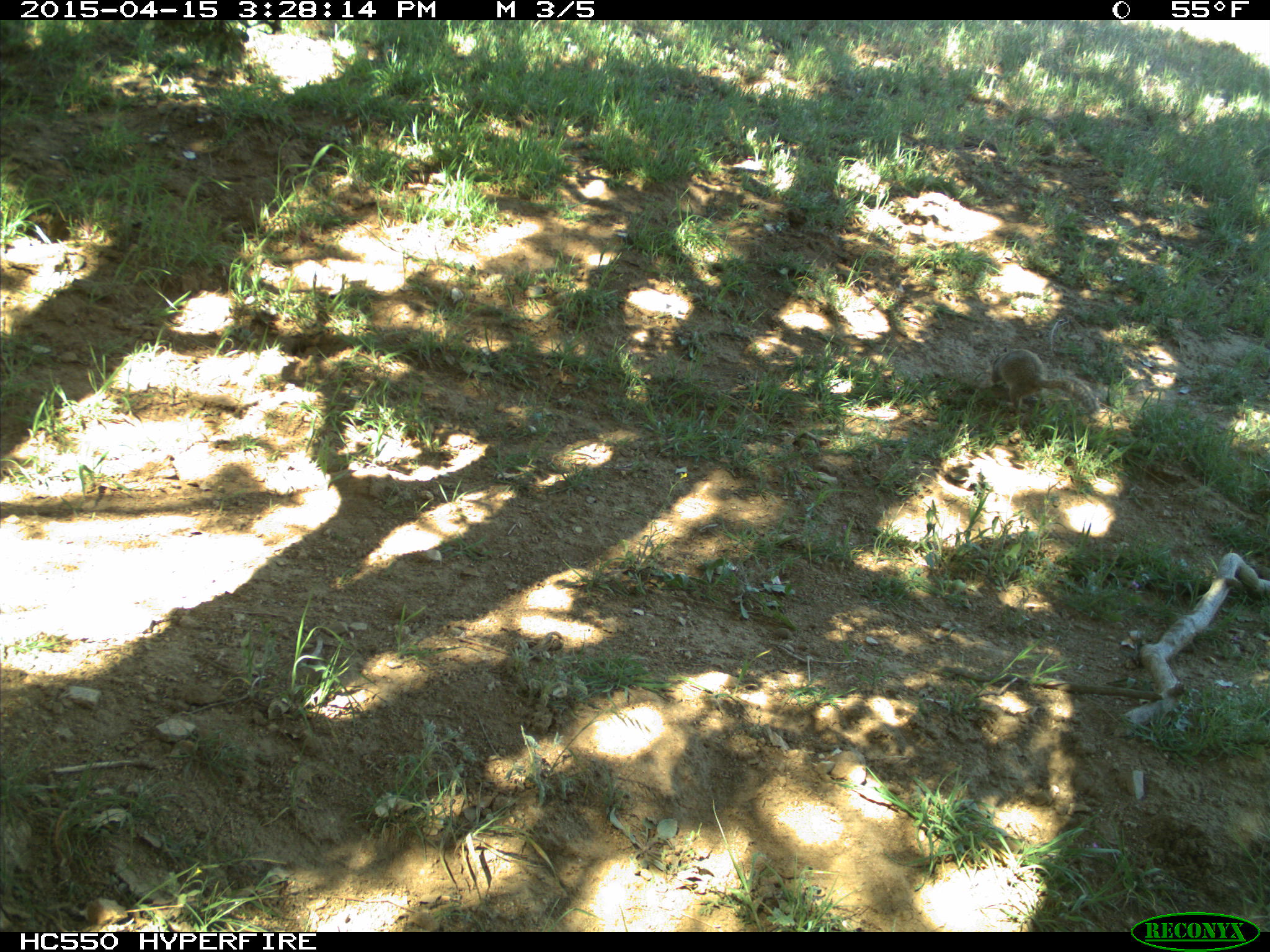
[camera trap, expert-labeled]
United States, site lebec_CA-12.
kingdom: Animalia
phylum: Chordata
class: Mammalia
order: Rodentia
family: Sciuridae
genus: Otospermophilus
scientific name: Otospermophilus beecheyi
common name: california ground squirrel